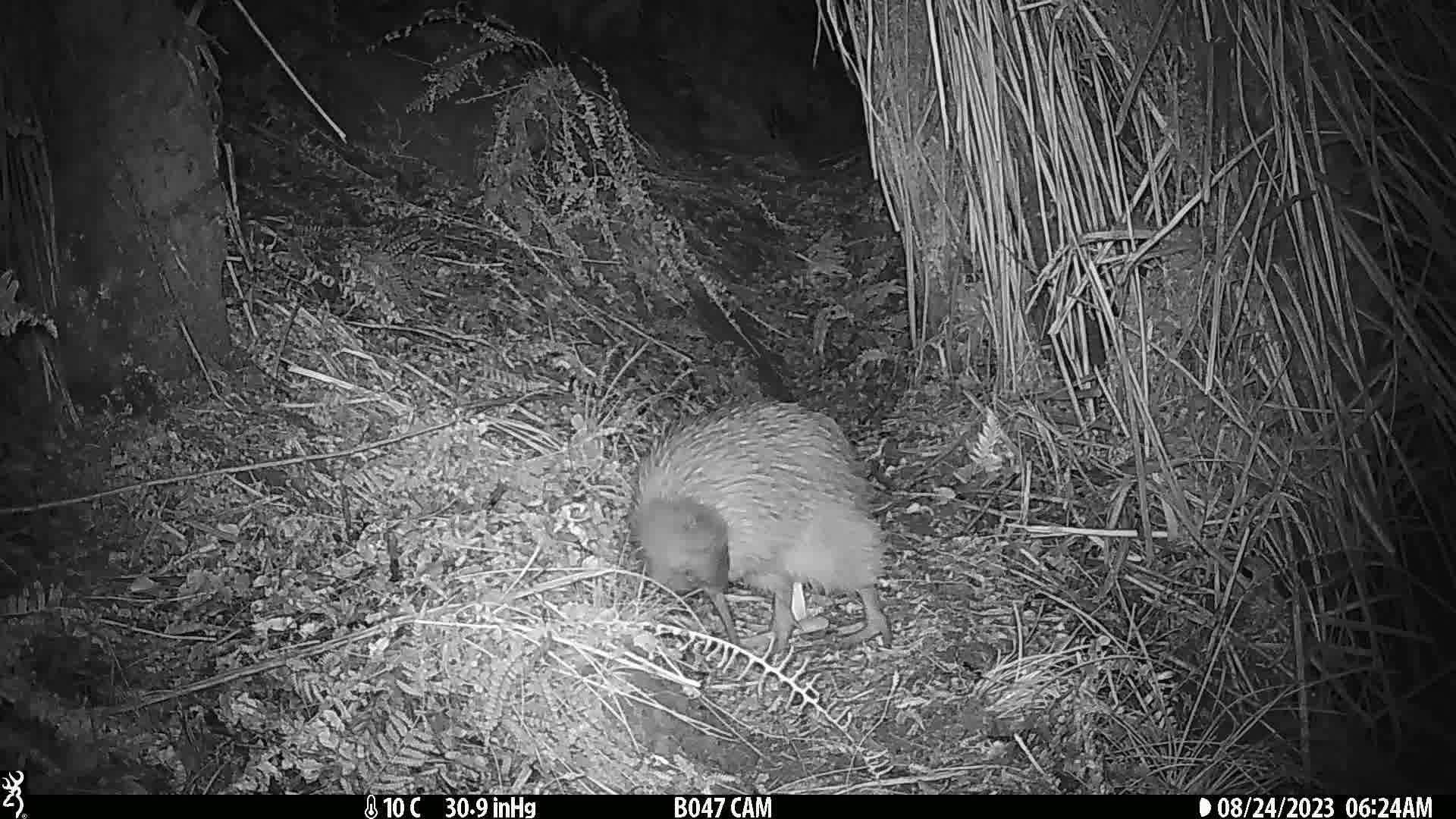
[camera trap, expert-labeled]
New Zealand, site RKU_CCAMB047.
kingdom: Animalia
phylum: Chordata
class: Aves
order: Apterygiformes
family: Apterygidae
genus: Apteryx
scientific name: Apteryx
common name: kiwi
Kiwi (Apteryx).